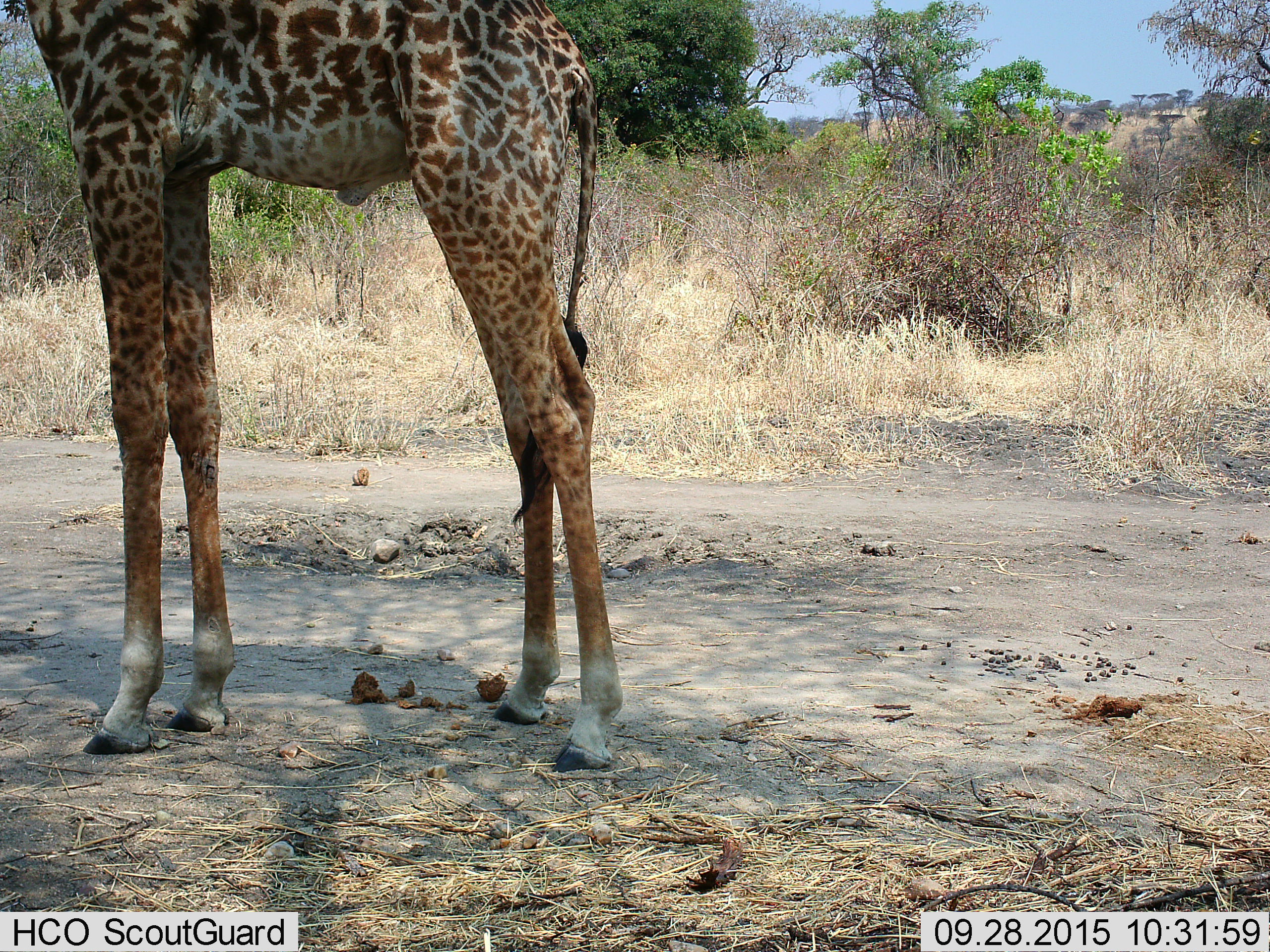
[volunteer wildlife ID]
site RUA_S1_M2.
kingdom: Animalia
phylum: Chordata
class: Mammalia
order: Artiodactyla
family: Giraffidae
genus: Giraffa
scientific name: Giraffa camelopardalis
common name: giraffe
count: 1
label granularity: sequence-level